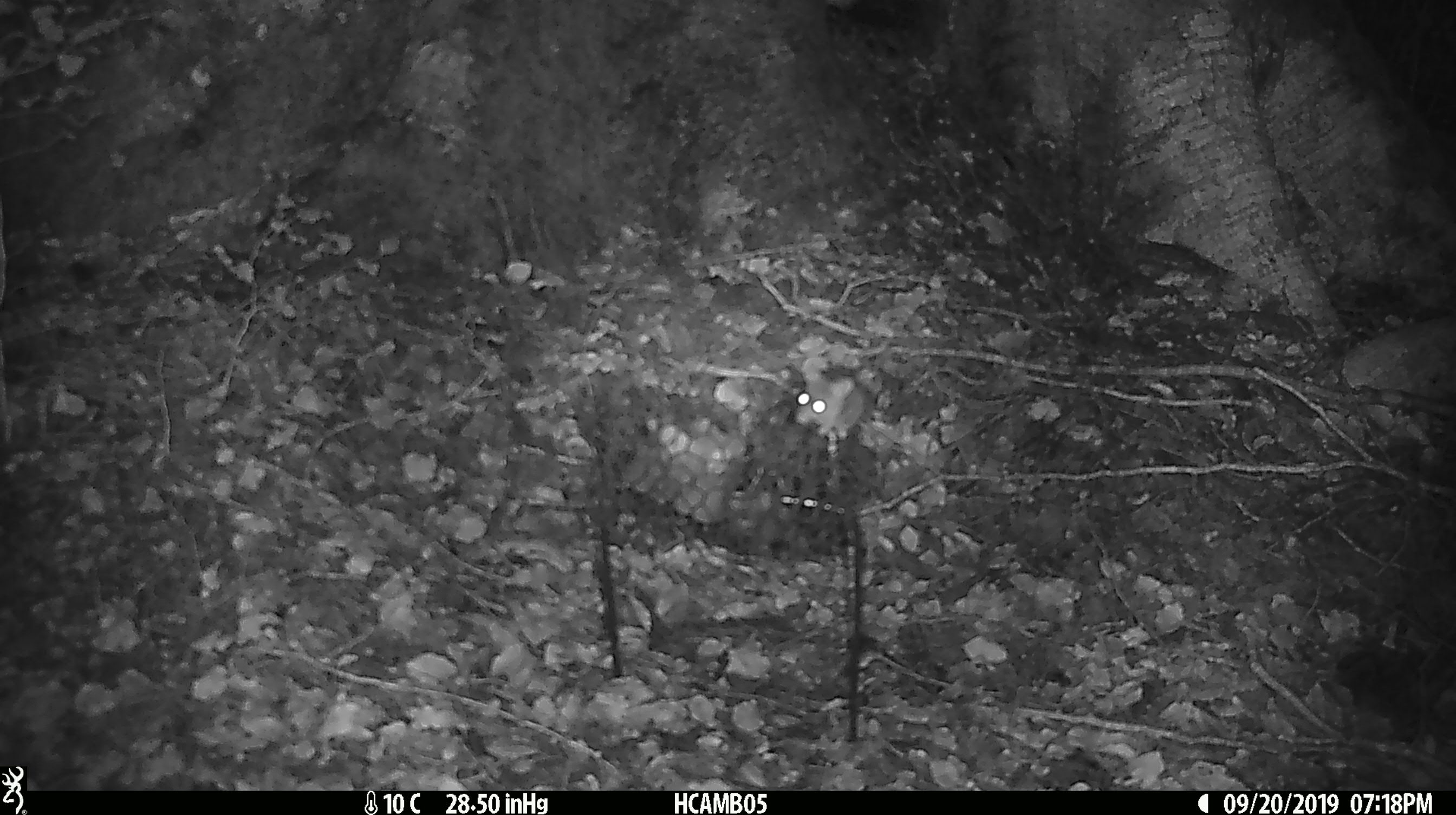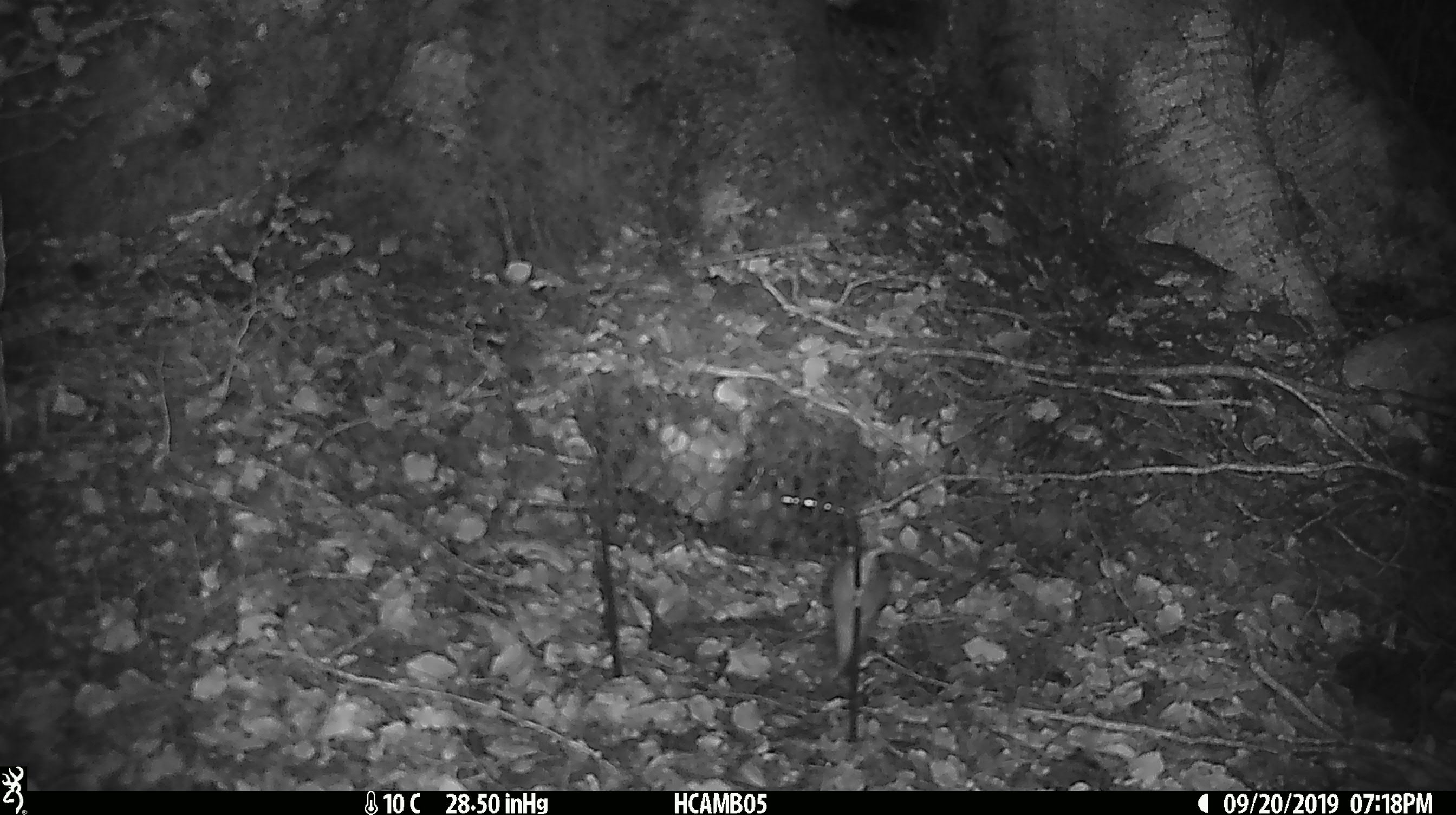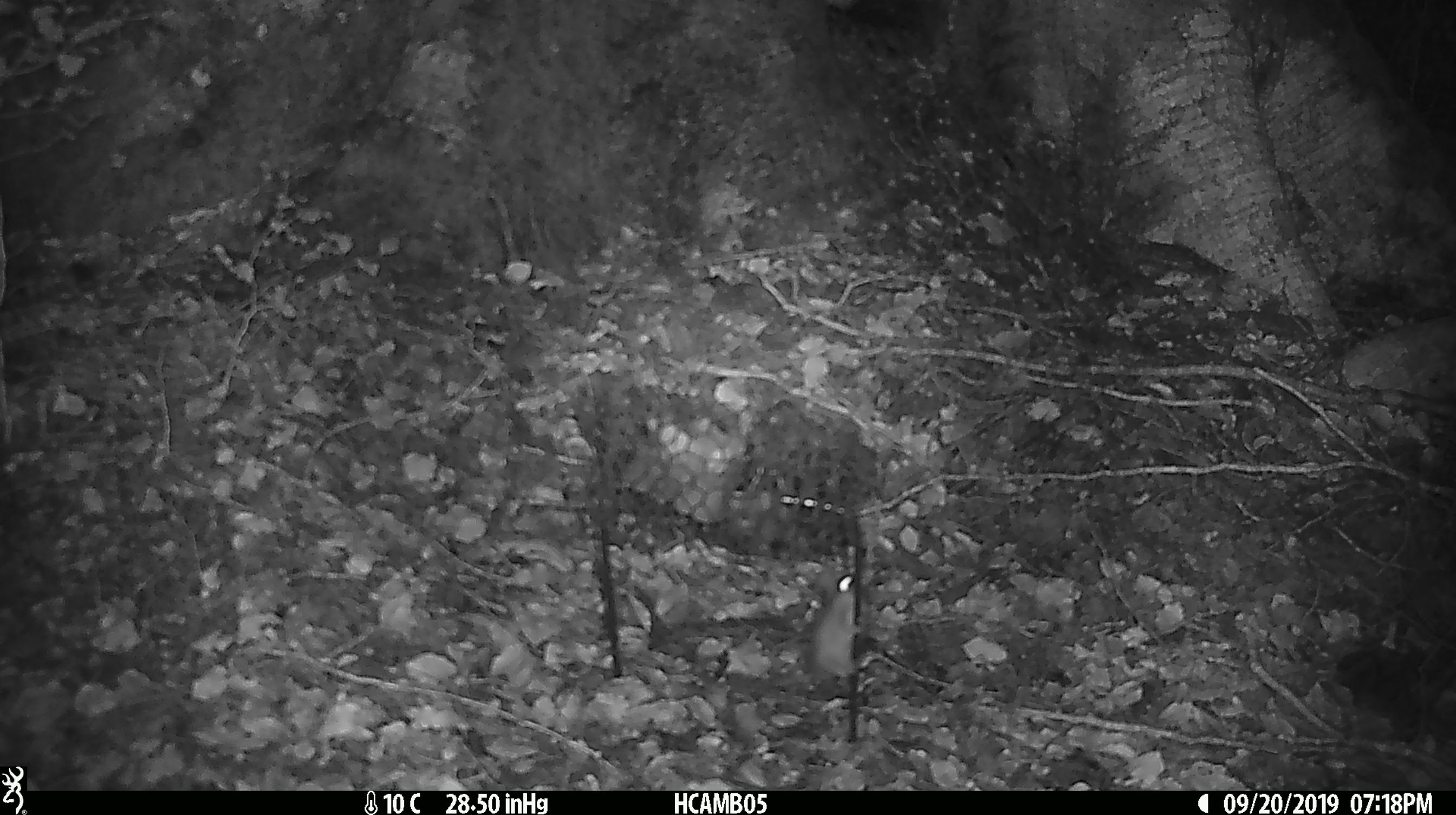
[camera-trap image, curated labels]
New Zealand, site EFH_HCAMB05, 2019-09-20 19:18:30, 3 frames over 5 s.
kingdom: Animalia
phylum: Chordata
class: Mammalia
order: Rodentia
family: Muridae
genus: Mus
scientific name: Mus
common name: mouse